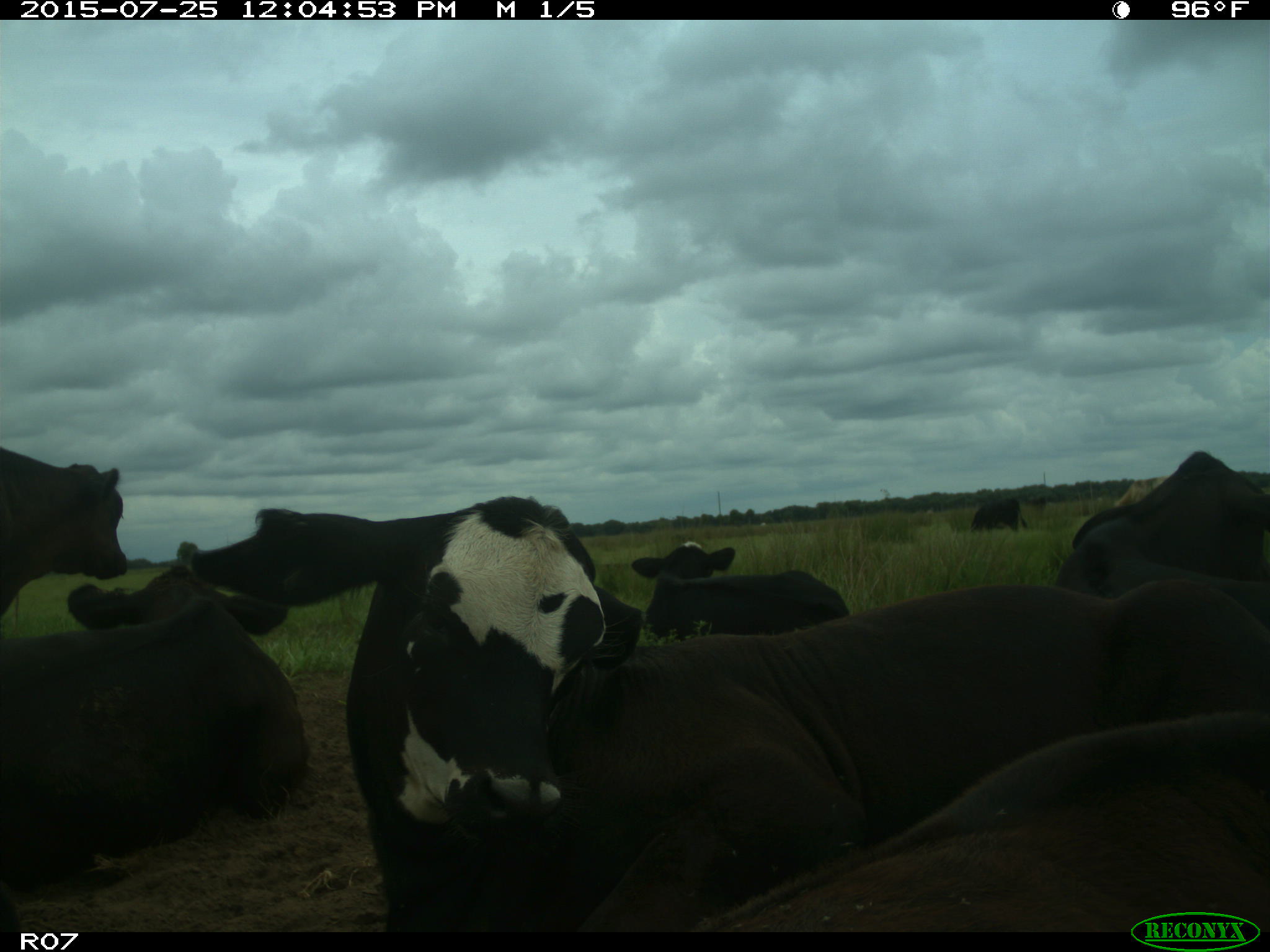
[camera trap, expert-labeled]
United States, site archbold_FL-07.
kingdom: Animalia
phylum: Chordata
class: Mammalia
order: Artiodactyla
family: Bovidae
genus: Bos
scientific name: Bos taurus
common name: domestic cow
Bos taurus (domestic cow).